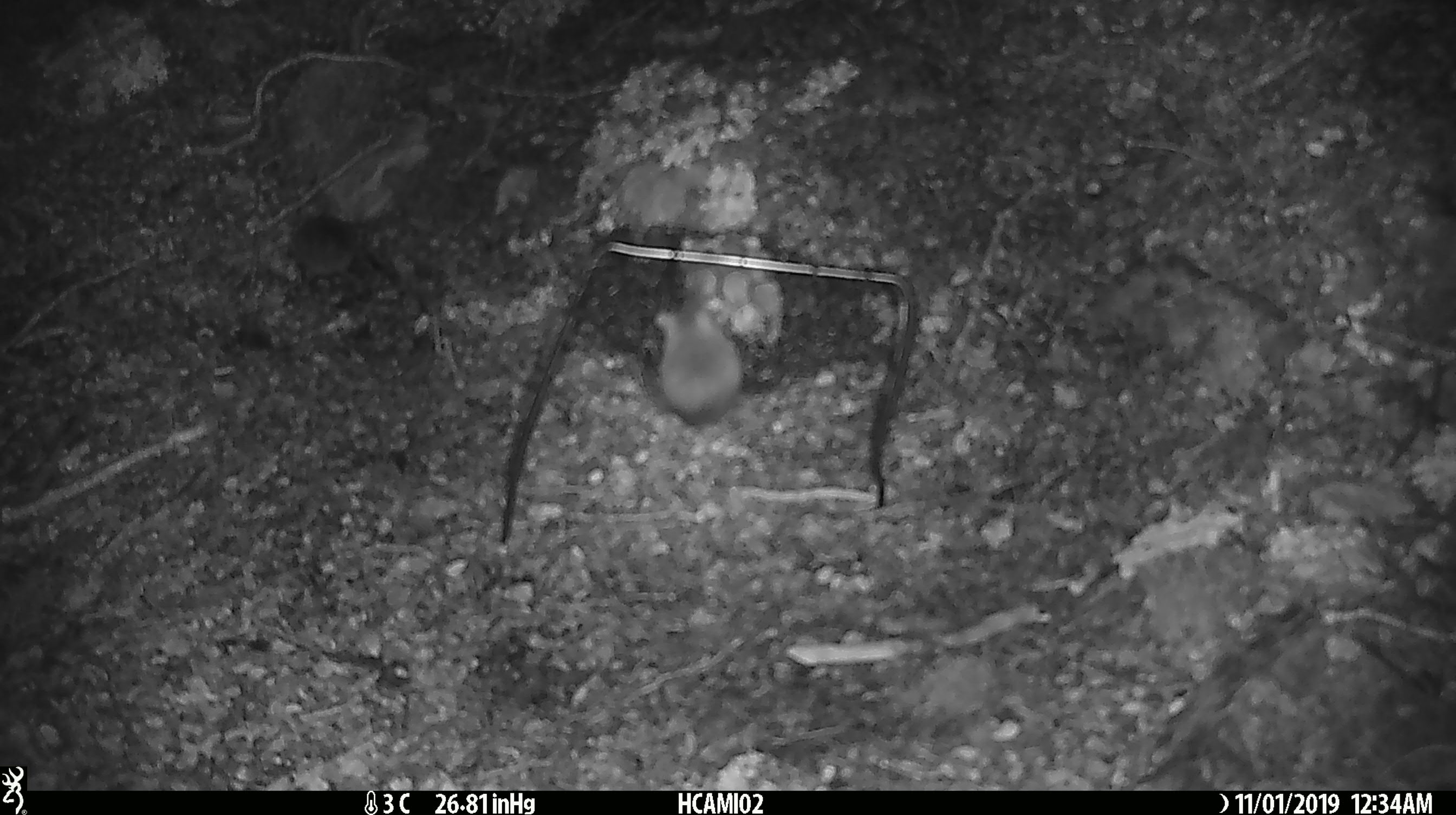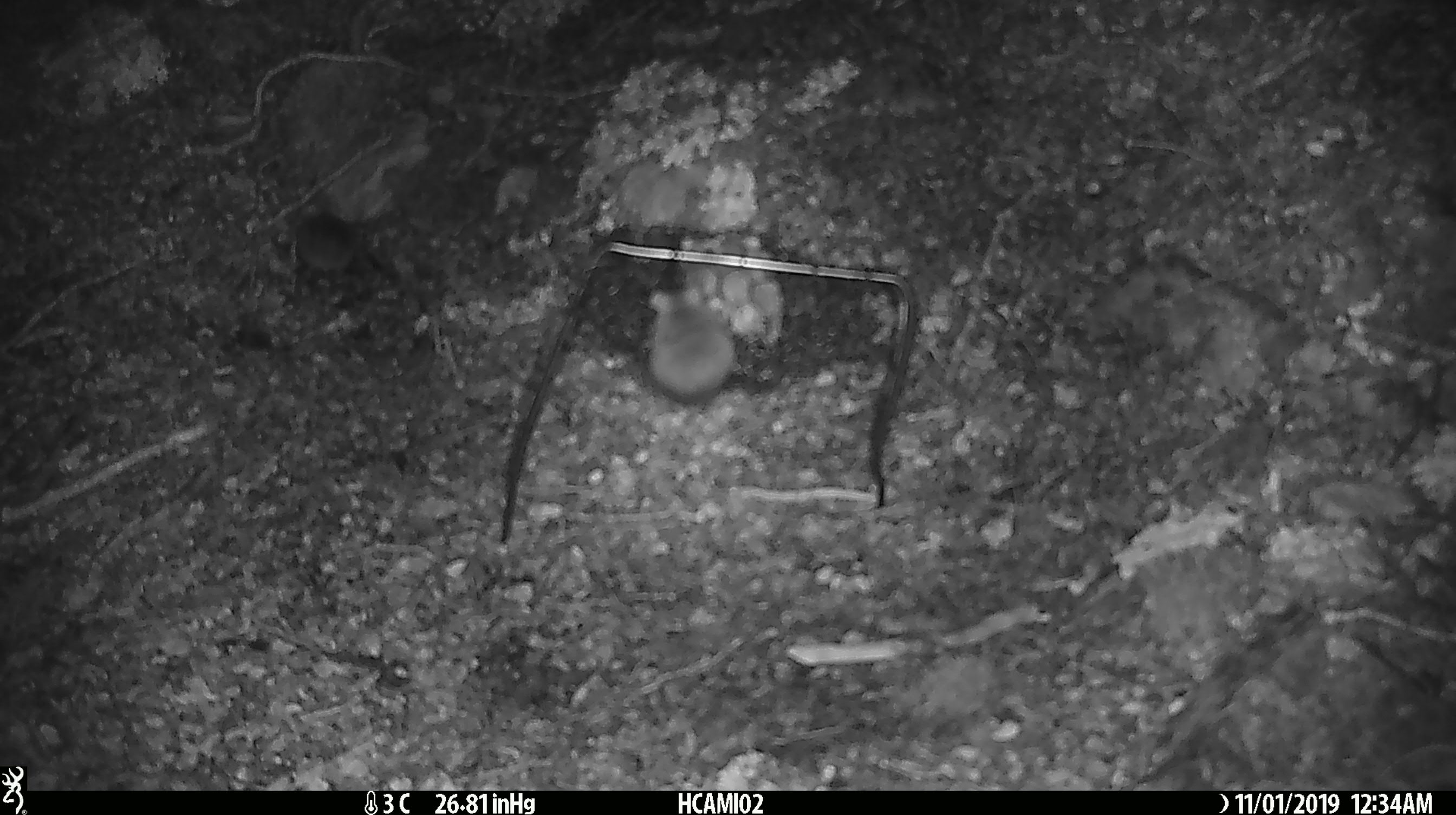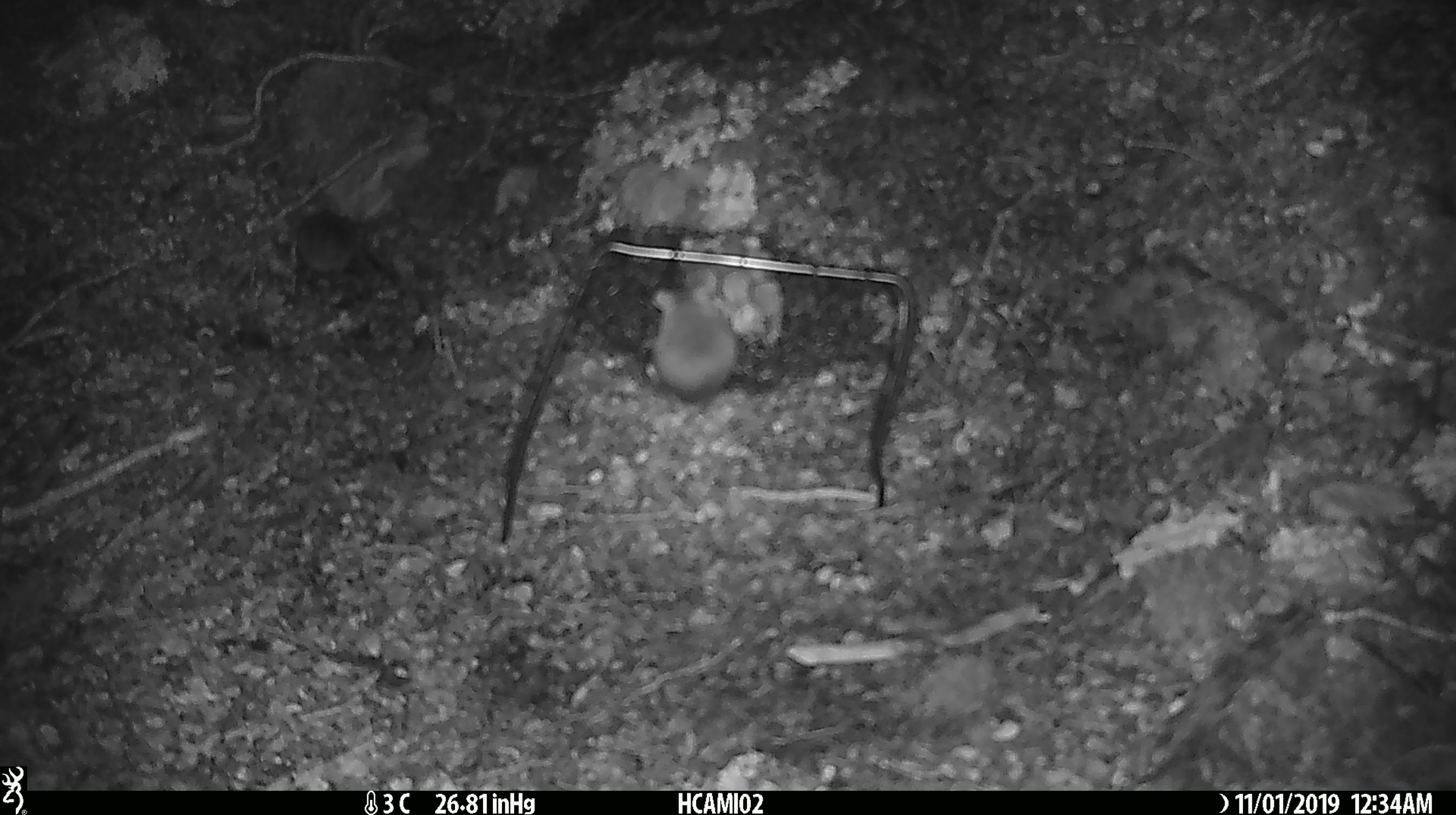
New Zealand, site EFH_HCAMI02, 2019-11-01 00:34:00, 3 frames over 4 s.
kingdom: Animalia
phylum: Chordata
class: Mammalia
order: Rodentia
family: Muridae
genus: Mus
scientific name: Mus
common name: mouse